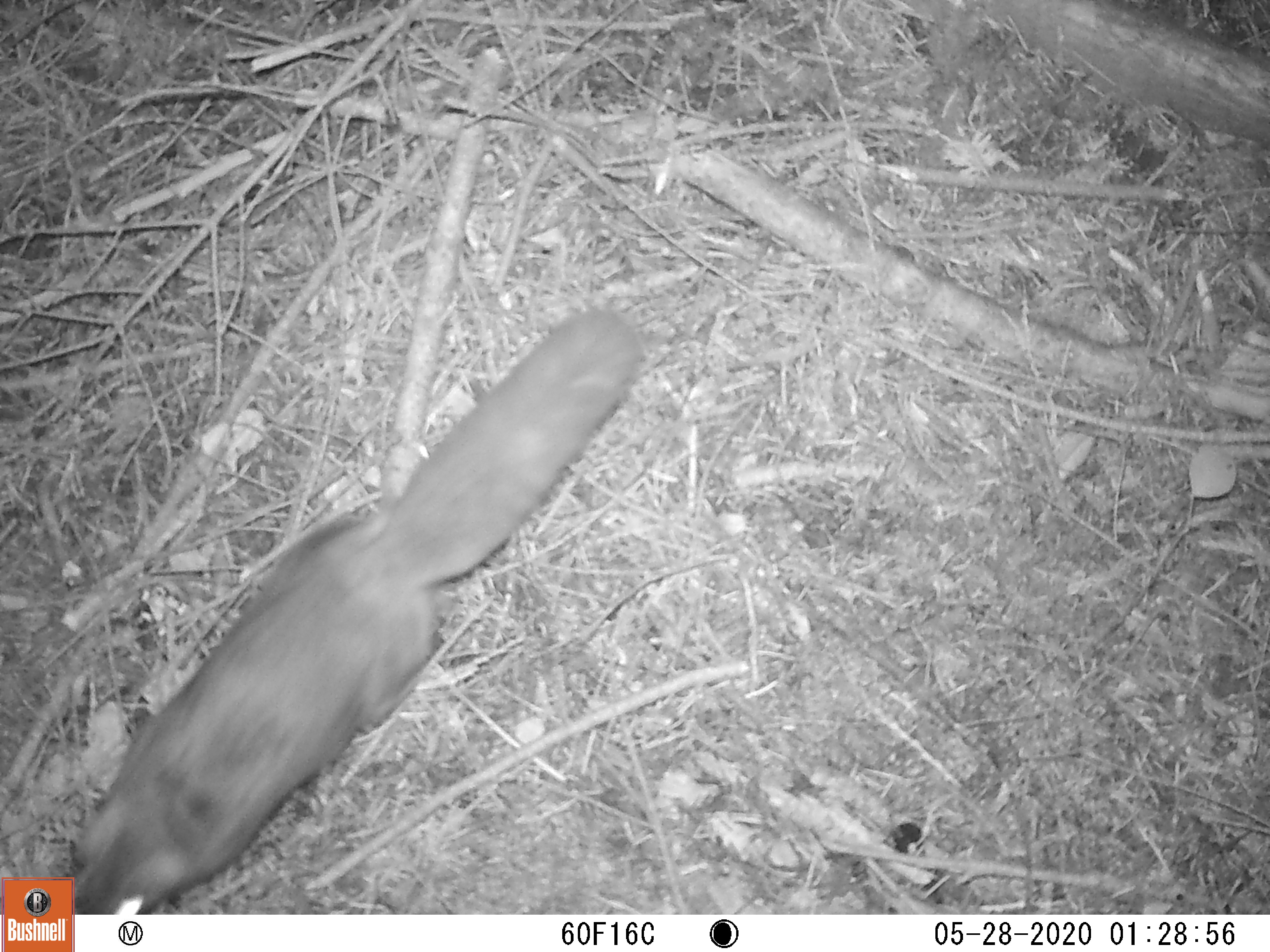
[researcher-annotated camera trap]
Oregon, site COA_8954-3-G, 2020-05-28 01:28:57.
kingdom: Animalia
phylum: Chordata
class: Mammalia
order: Rodentia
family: Sciuridae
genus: Glaucomys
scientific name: Glaucomys oregonensis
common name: humboldt's flying squirrel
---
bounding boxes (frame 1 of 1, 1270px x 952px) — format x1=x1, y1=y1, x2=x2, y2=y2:
humboldt's flying squirrel: x1=77, y1=301, x2=656, y2=908